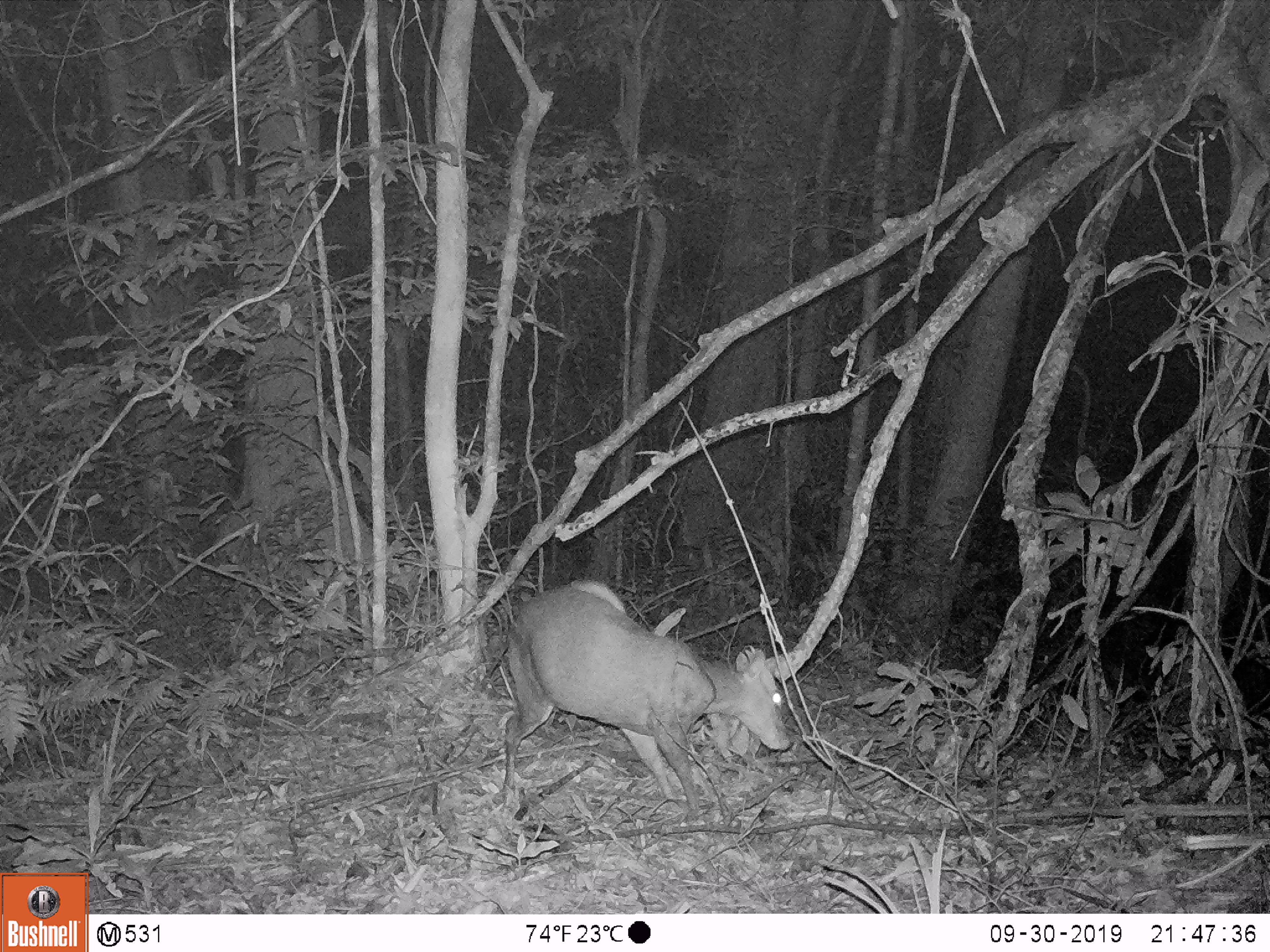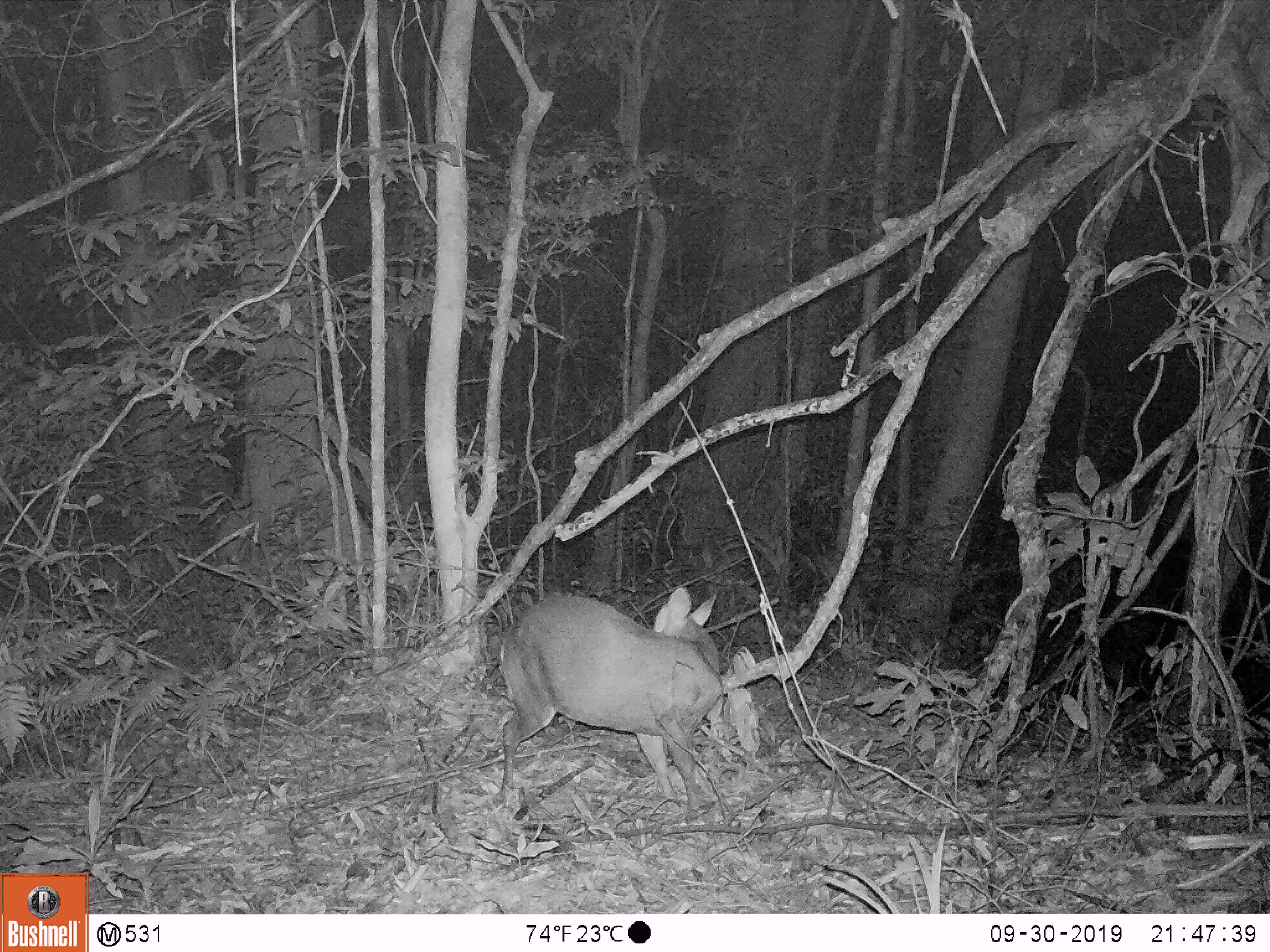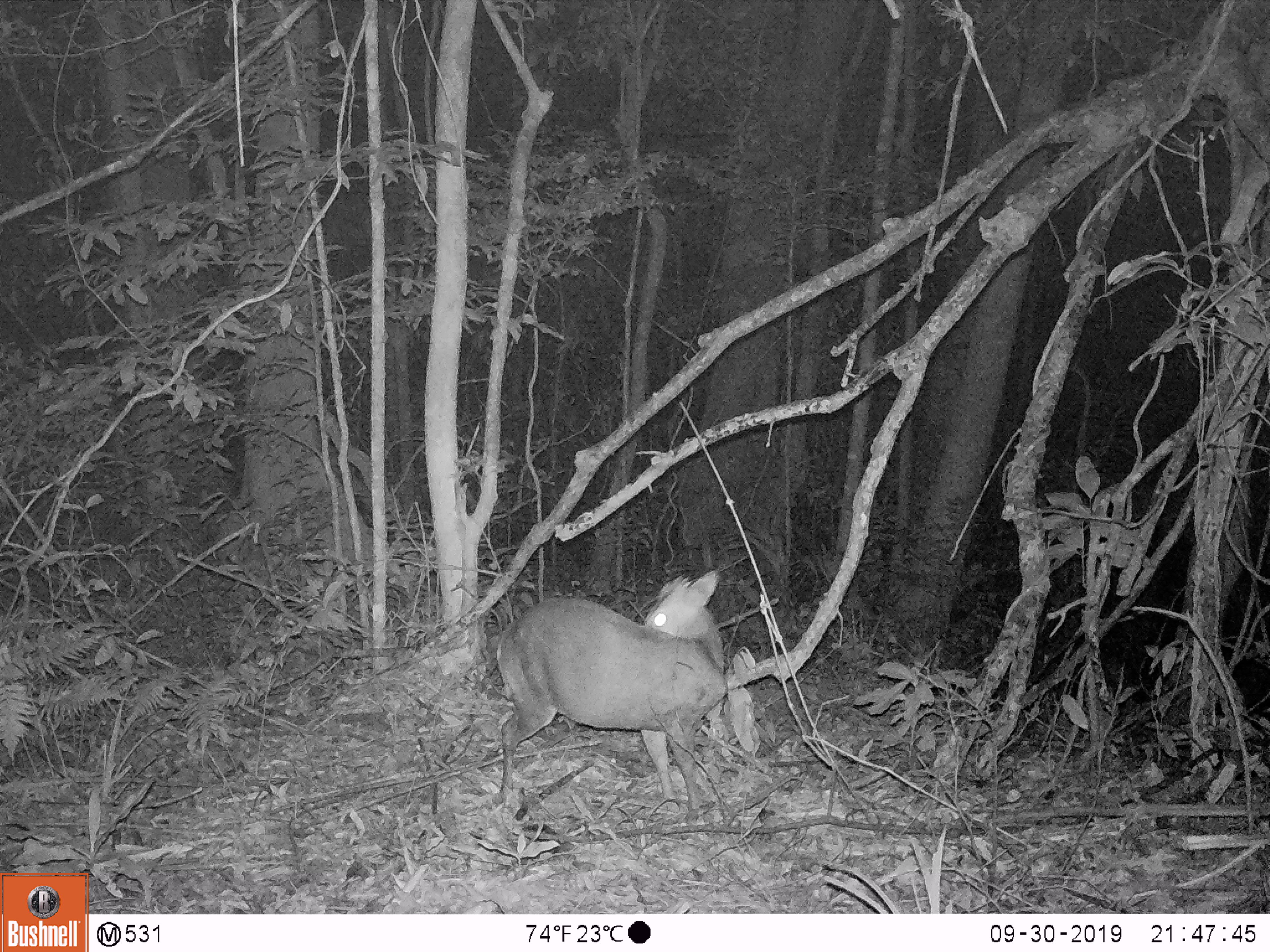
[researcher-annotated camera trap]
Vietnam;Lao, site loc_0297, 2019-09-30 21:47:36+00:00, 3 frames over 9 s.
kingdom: Animalia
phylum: Chordata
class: Mammalia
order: Artiodactyla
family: Cervidae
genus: Muntiacus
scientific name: Muntiacus rooseveltorum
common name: roosevelt's muntjac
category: roosevelts muntjac group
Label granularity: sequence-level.